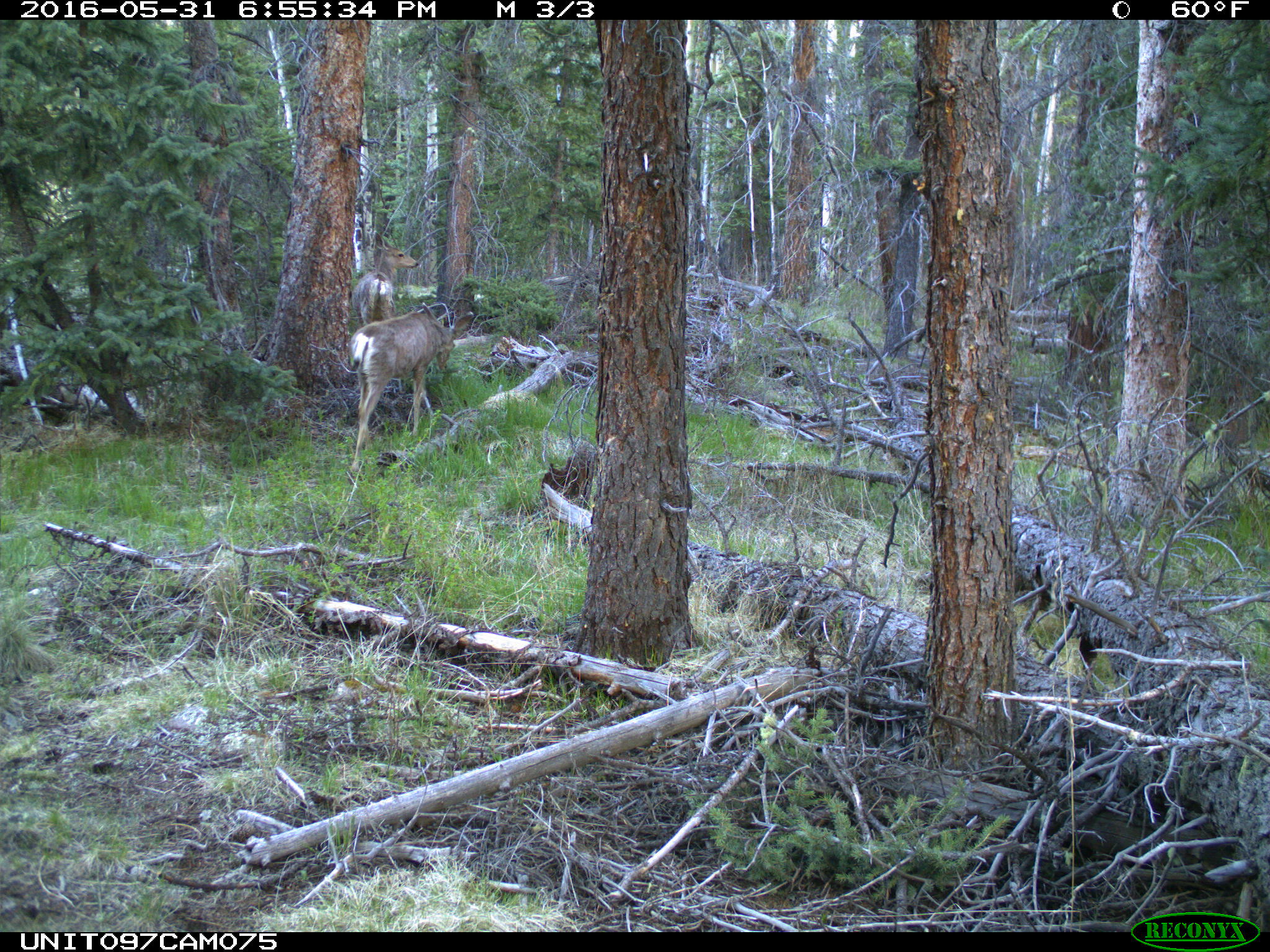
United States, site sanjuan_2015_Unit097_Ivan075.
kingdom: Animalia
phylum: Chordata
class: Mammalia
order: Artiodactyla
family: Cervidae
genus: Odocoileus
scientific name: Odocoileus hemionus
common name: mule deer